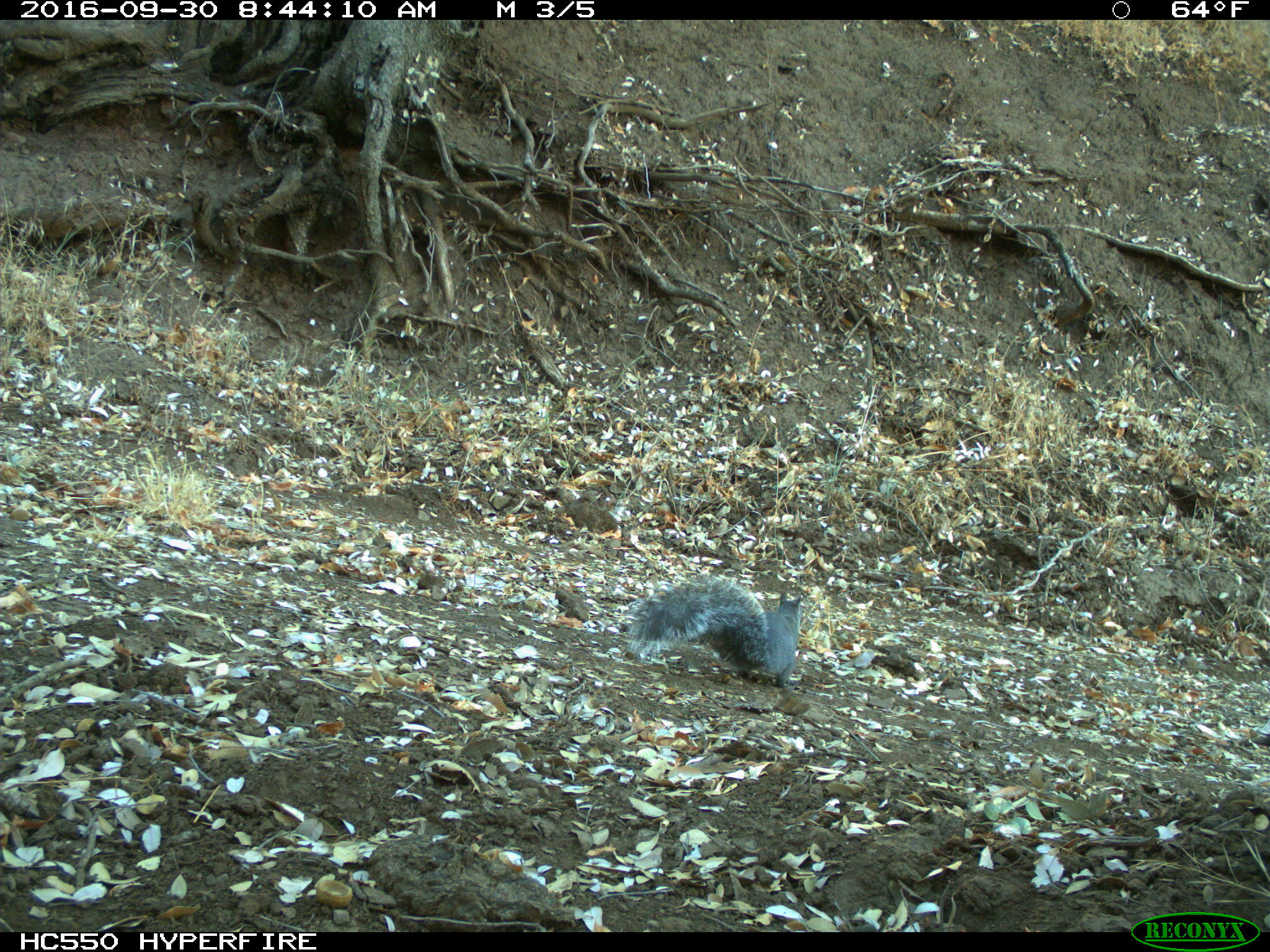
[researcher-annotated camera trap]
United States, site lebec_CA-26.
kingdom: Animalia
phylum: Chordata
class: Mammalia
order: Rodentia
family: Sciuridae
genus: Sciurus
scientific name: Sciurus carolinensis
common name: eastern gray squirrel